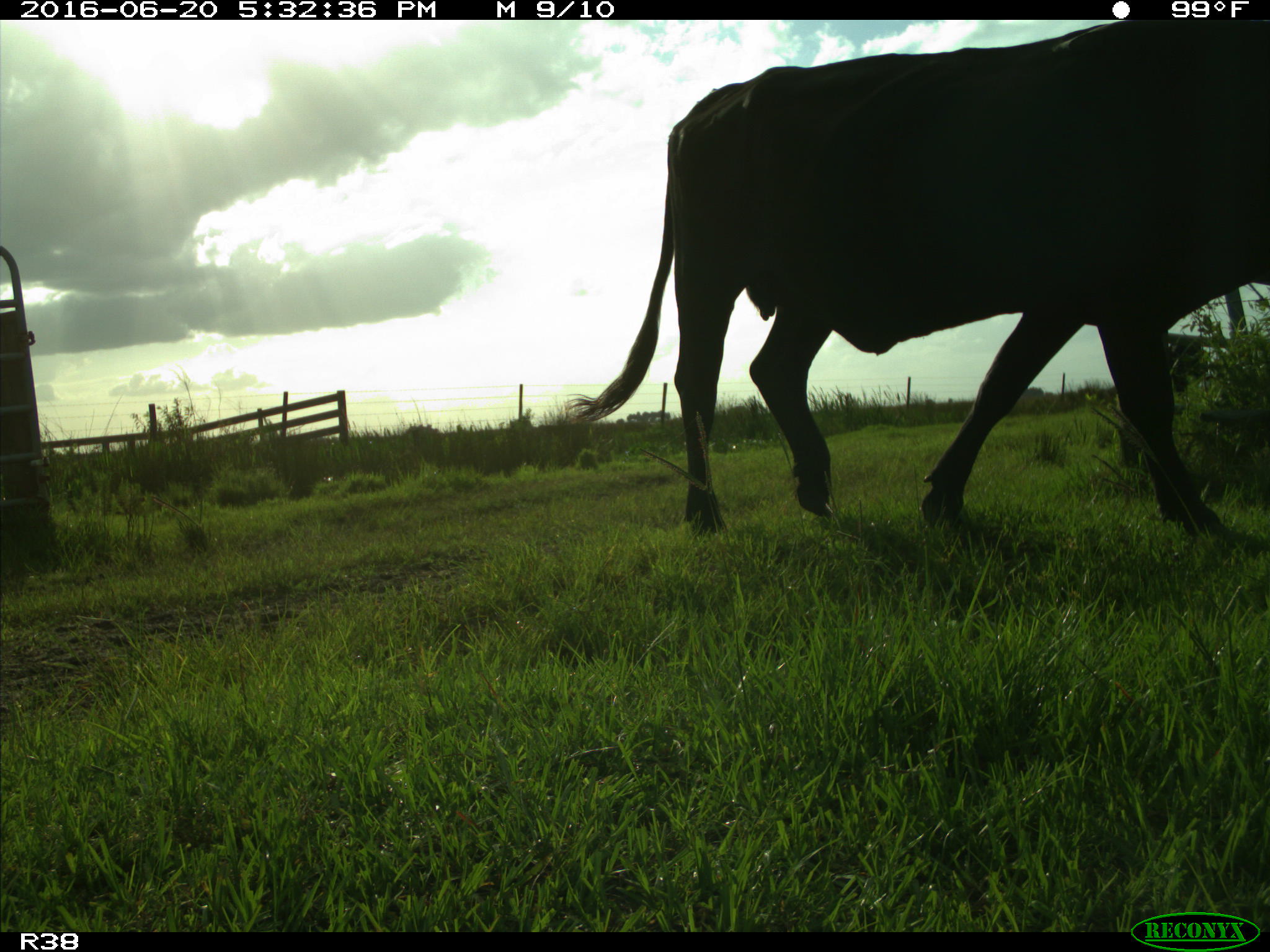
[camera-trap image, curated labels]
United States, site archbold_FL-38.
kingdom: Animalia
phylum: Chordata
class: Mammalia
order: Artiodactyla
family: Bovidae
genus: Bos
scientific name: Bos taurus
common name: domestic cow